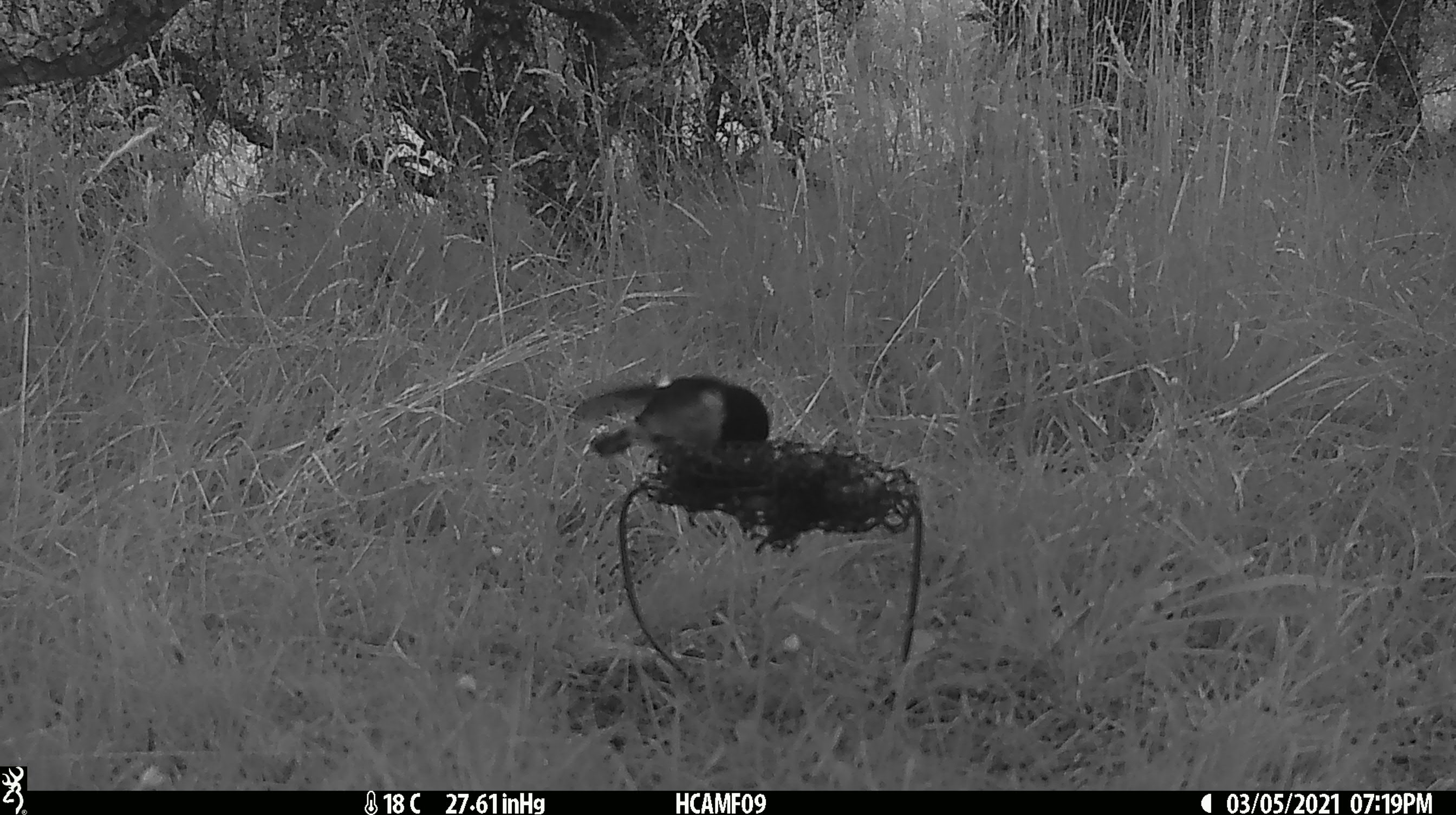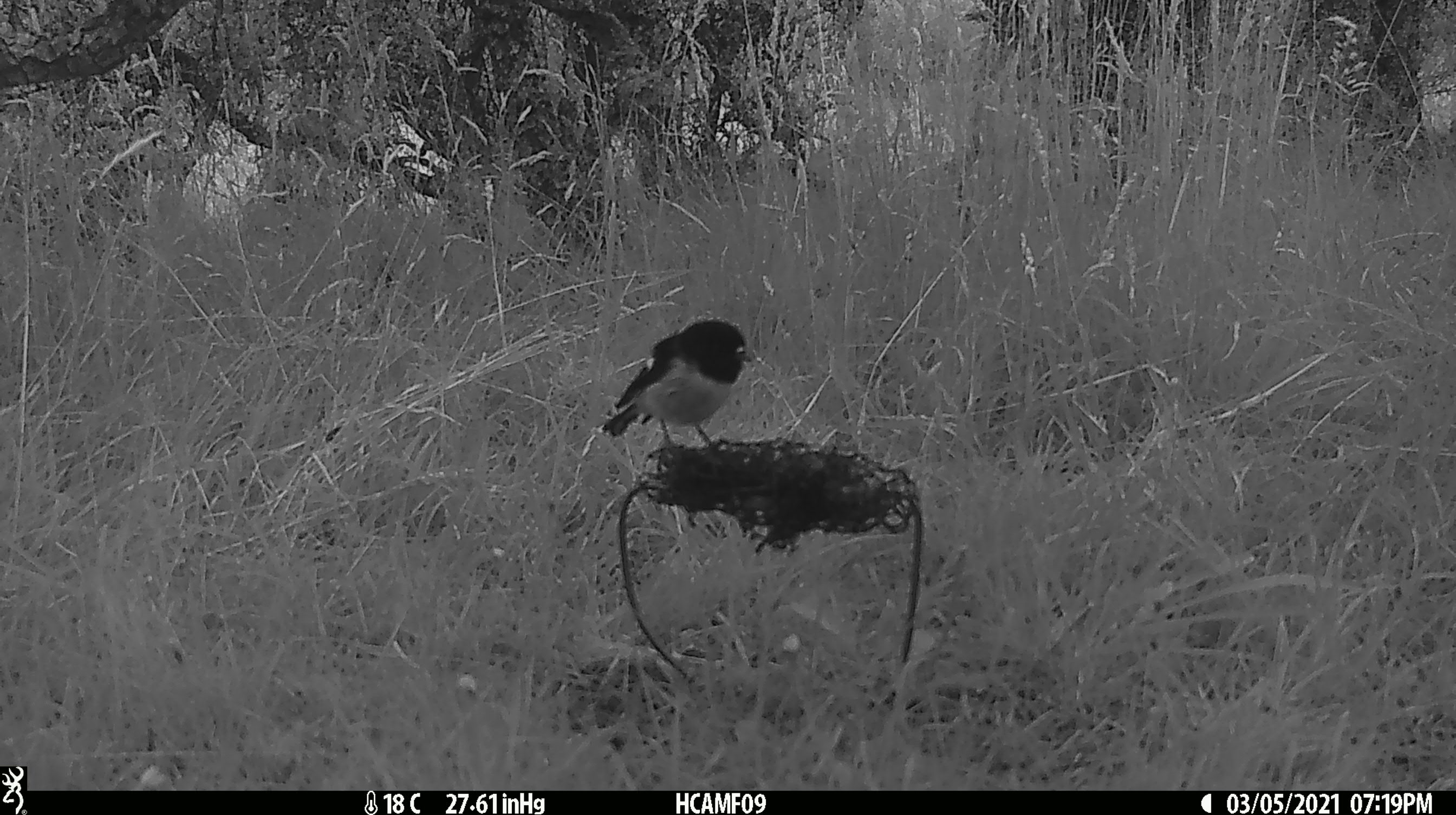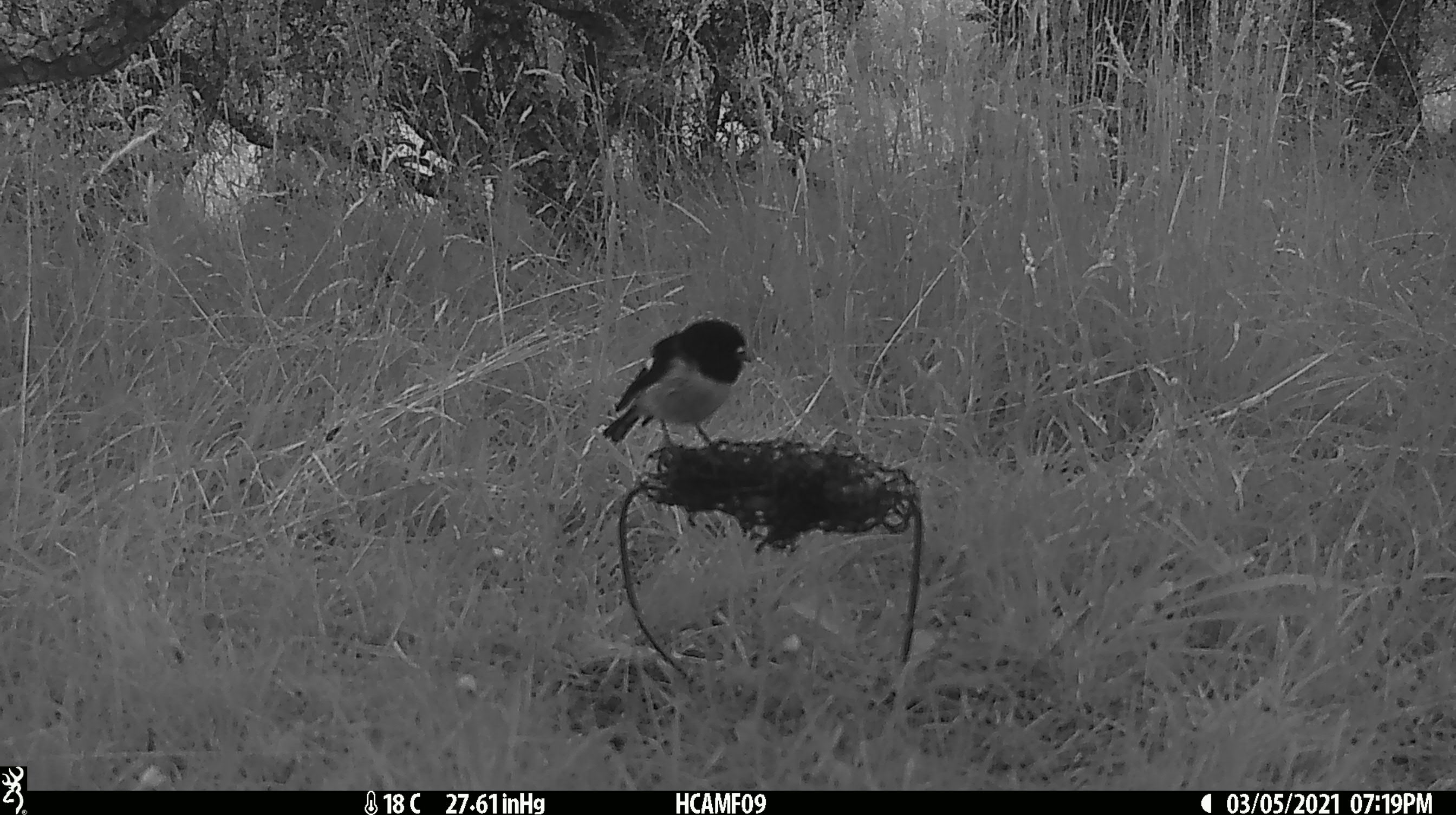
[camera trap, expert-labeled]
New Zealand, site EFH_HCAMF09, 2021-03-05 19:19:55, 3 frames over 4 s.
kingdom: Animalia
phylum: Chordata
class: Aves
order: Passeriformes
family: Petroicidae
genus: Petroica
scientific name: Petroica macrocephala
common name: tomtit